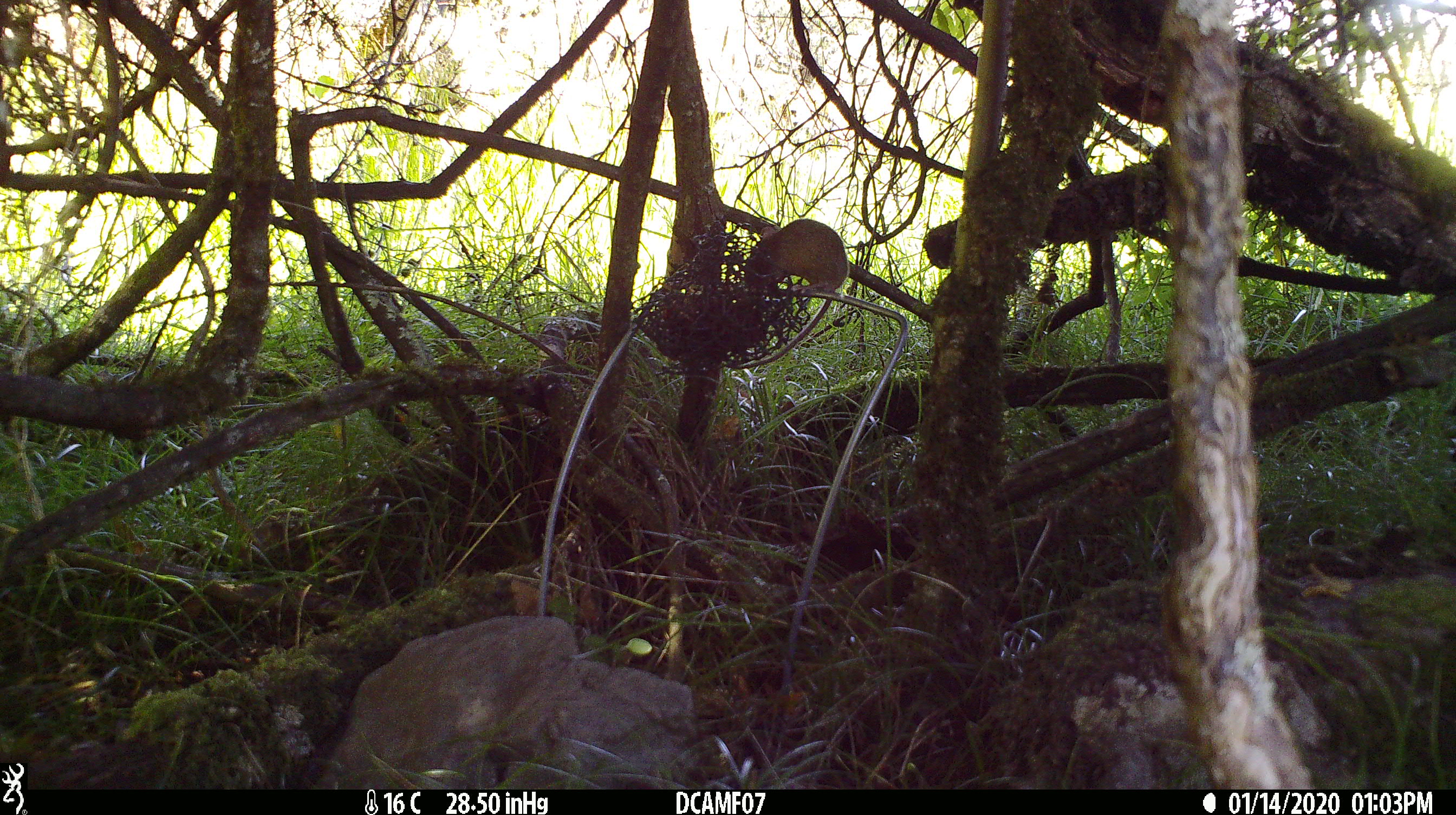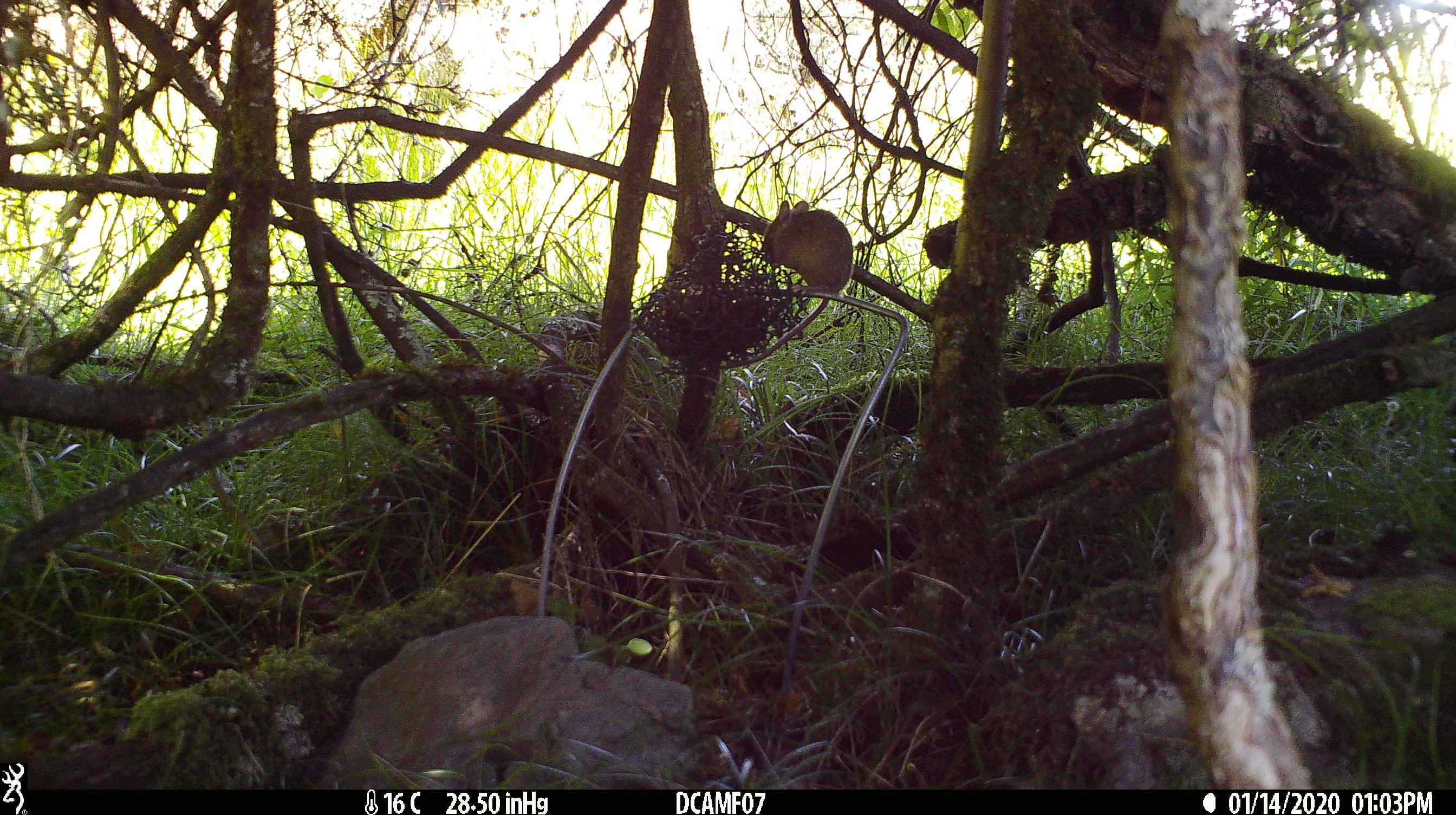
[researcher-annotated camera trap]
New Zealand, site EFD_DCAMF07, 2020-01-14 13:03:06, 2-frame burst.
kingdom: Animalia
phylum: Chordata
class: Mammalia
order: Rodentia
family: Muridae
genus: Mus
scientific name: Mus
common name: mouse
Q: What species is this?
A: Mouse (Mus).